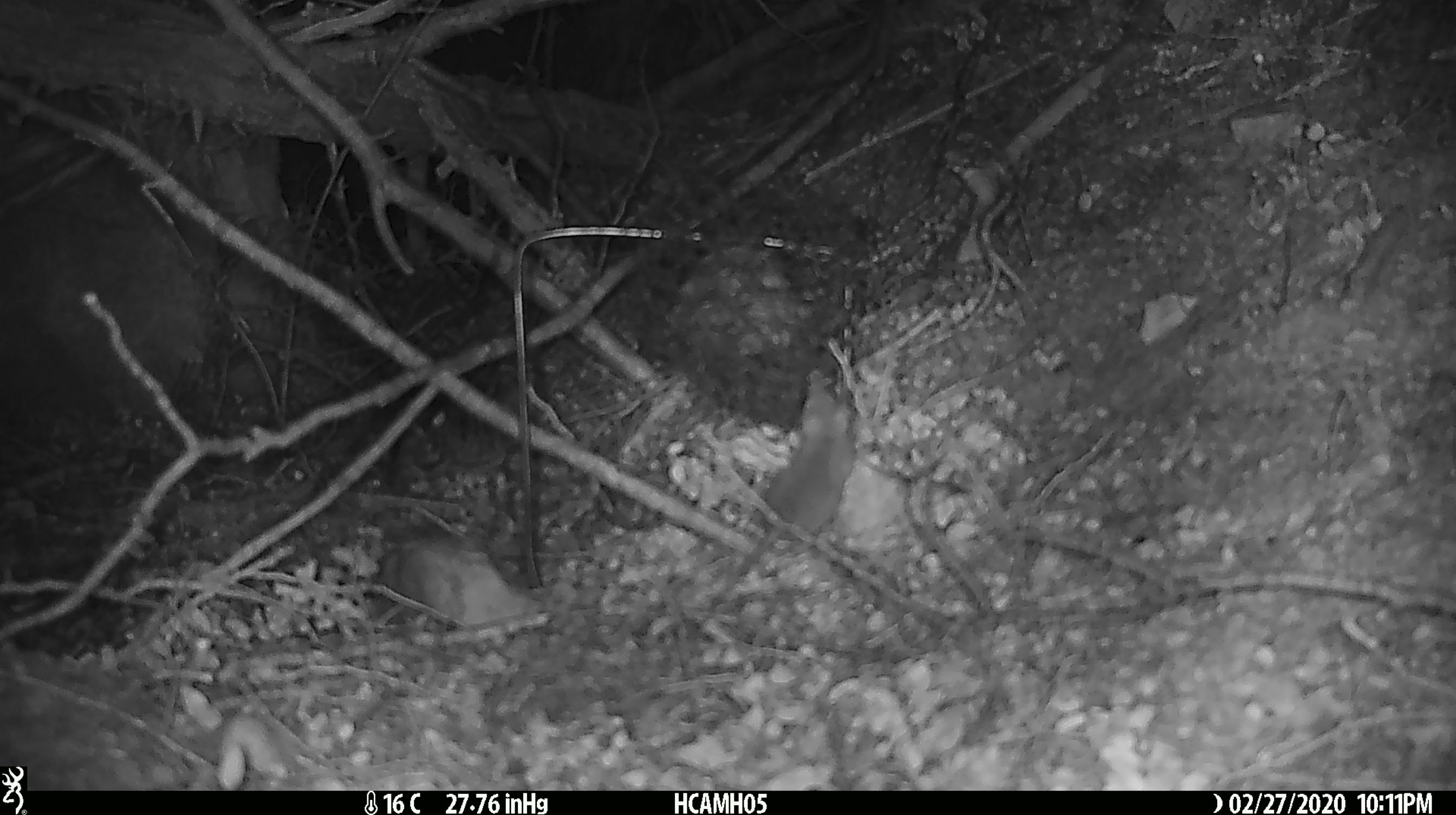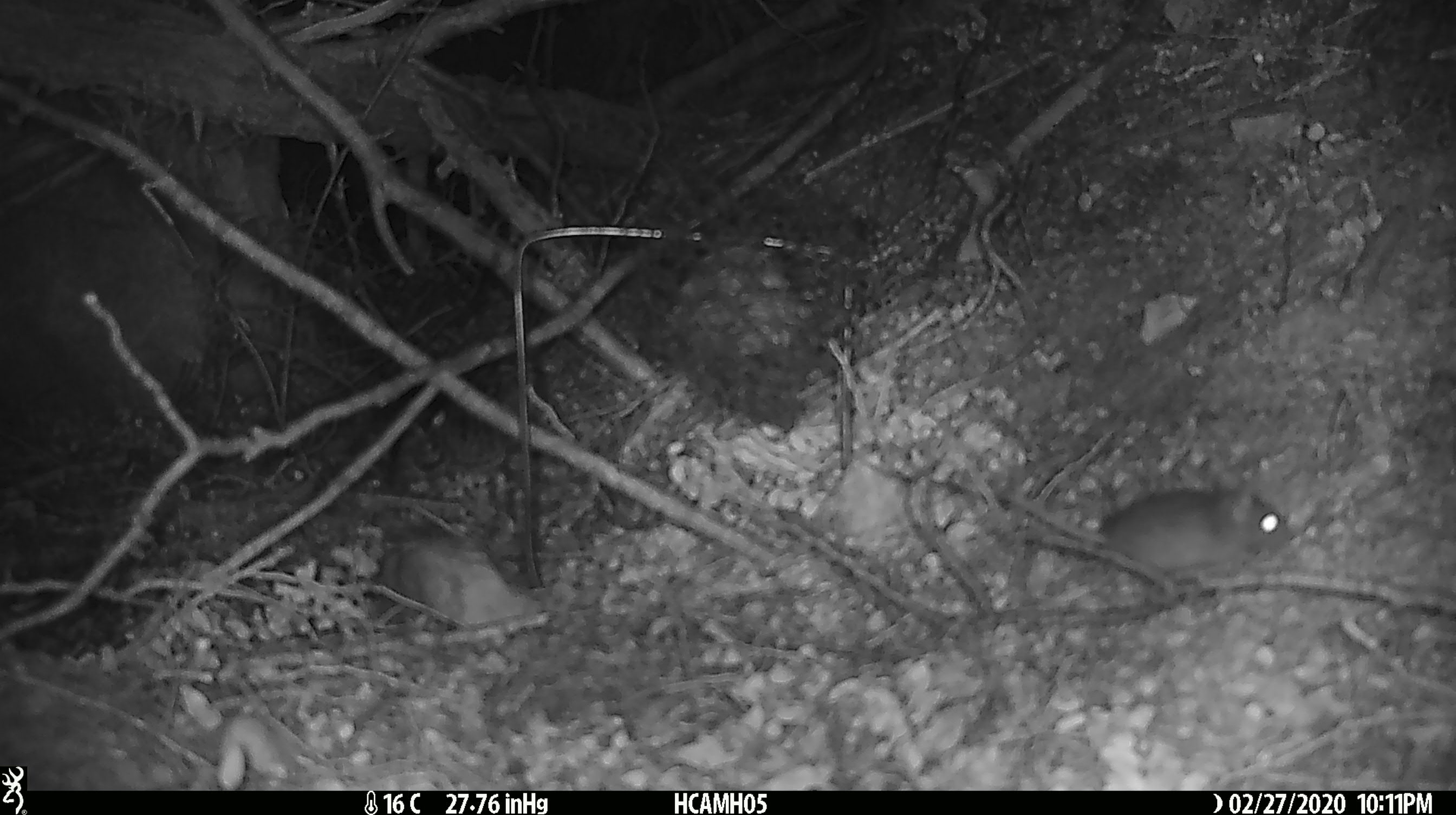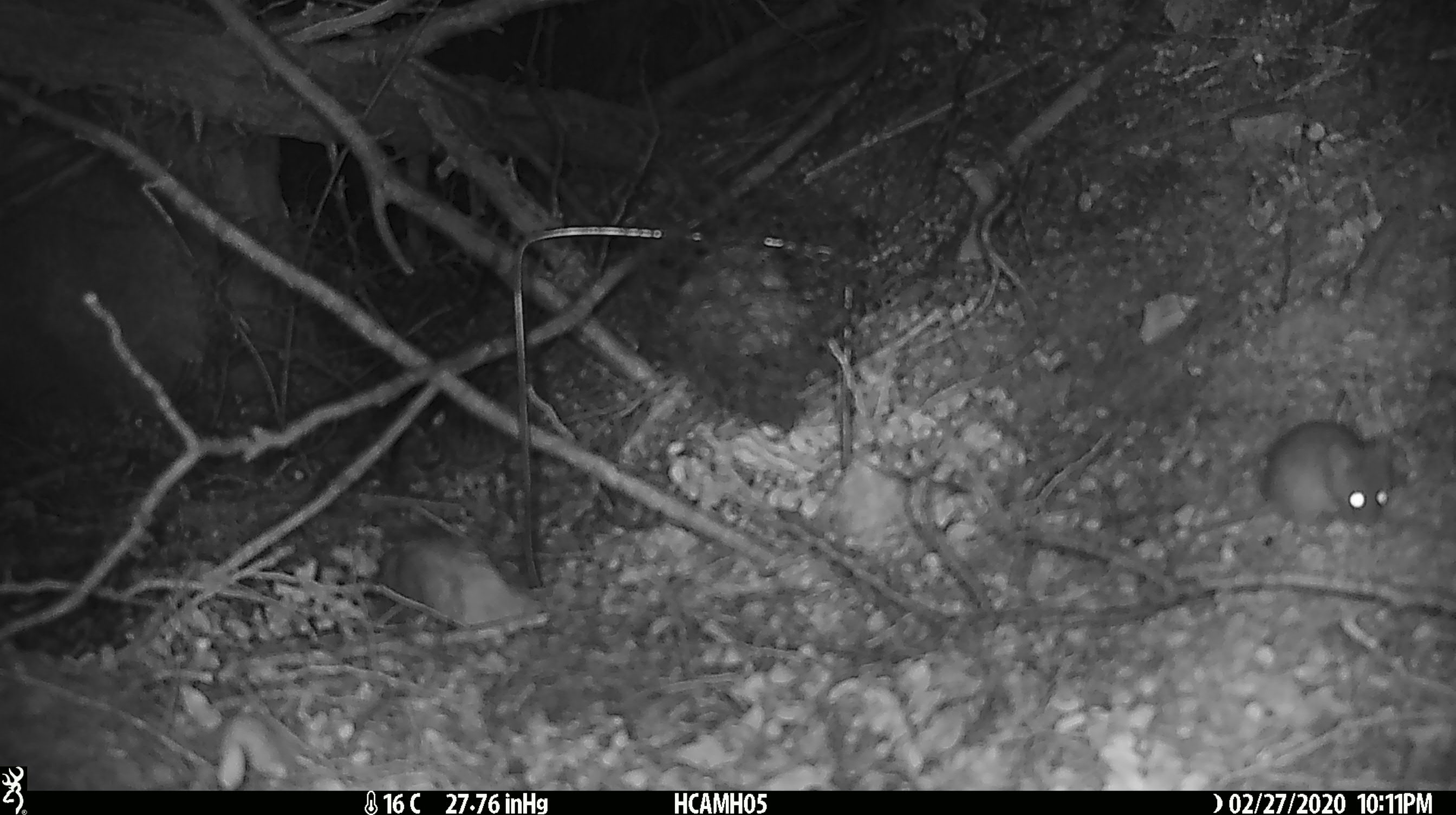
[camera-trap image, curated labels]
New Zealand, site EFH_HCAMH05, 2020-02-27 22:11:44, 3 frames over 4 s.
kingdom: Animalia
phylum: Chordata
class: Mammalia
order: Rodentia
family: Muridae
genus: Mus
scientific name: Mus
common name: mouse